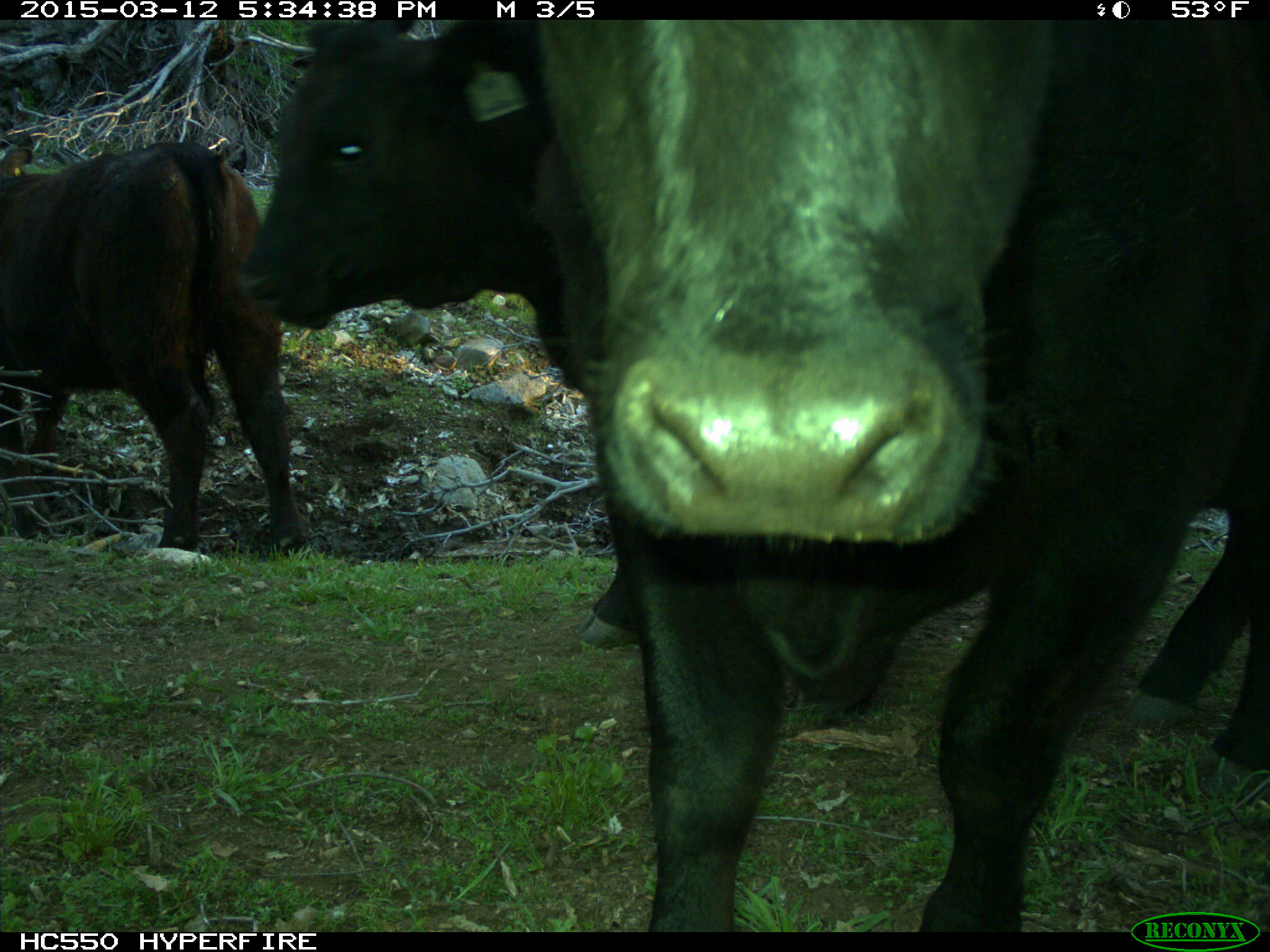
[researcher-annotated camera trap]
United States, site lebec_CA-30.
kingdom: Animalia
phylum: Chordata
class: Mammalia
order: Artiodactyla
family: Bovidae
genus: Bos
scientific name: Bos taurus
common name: domestic cow